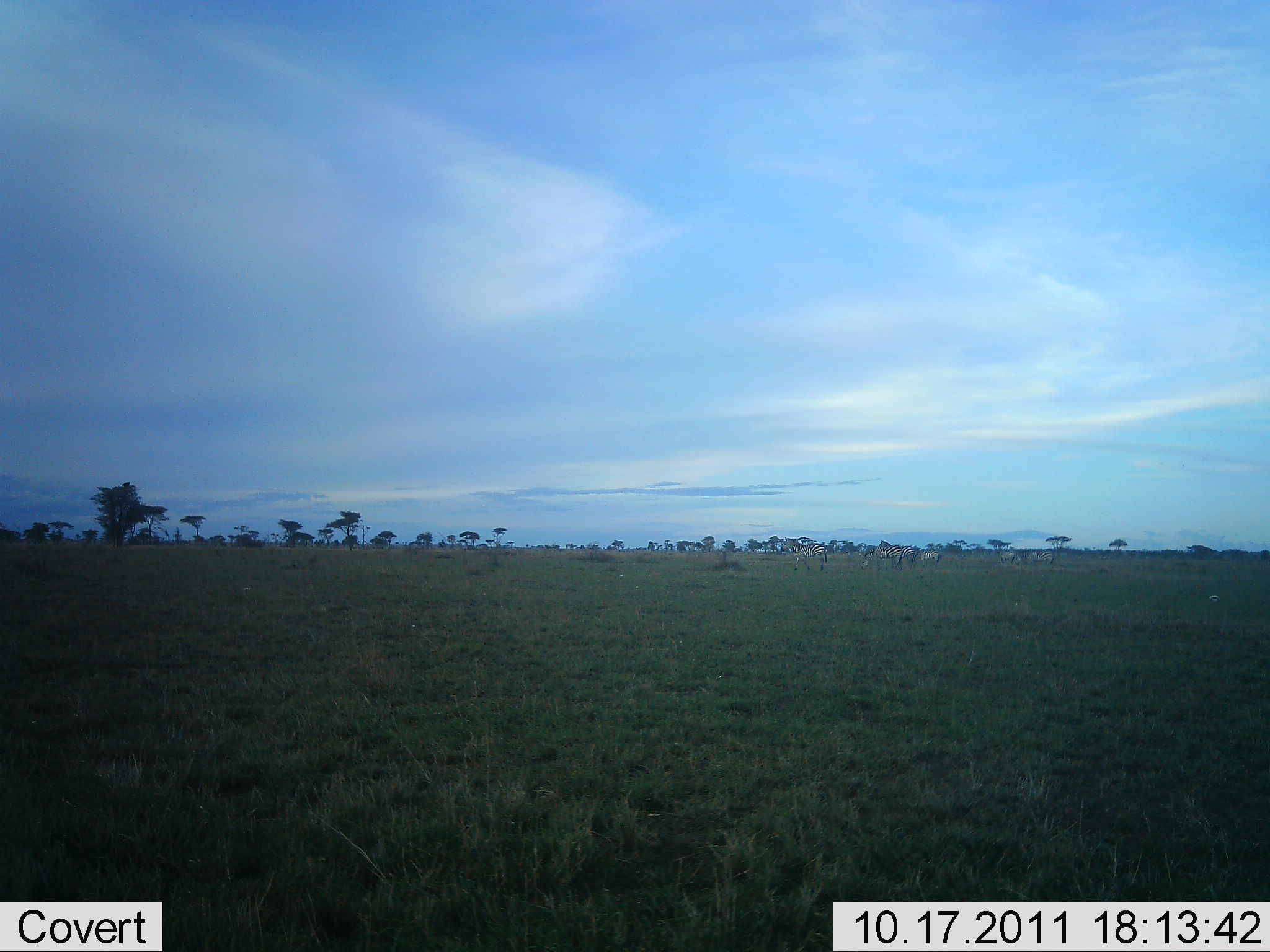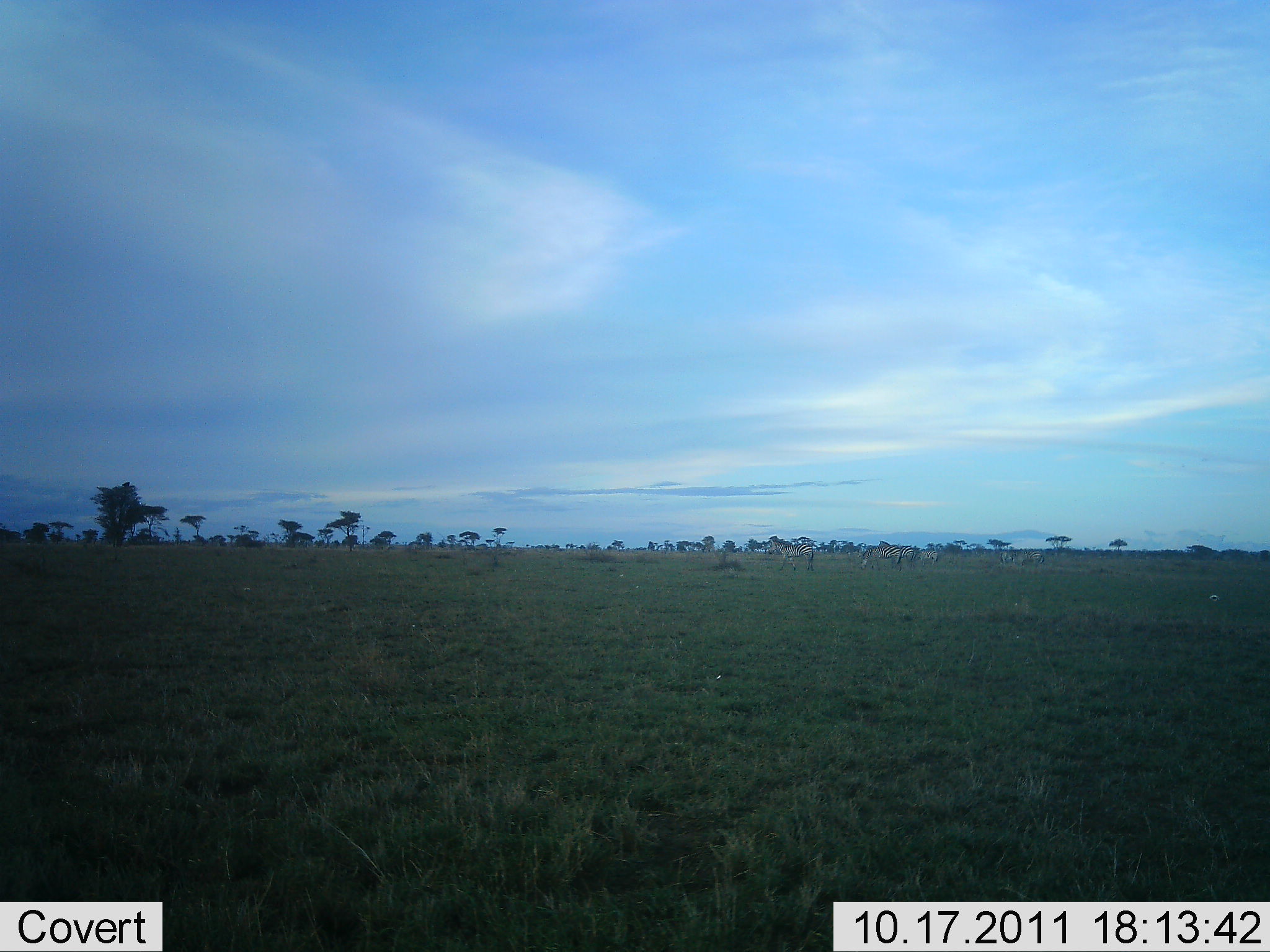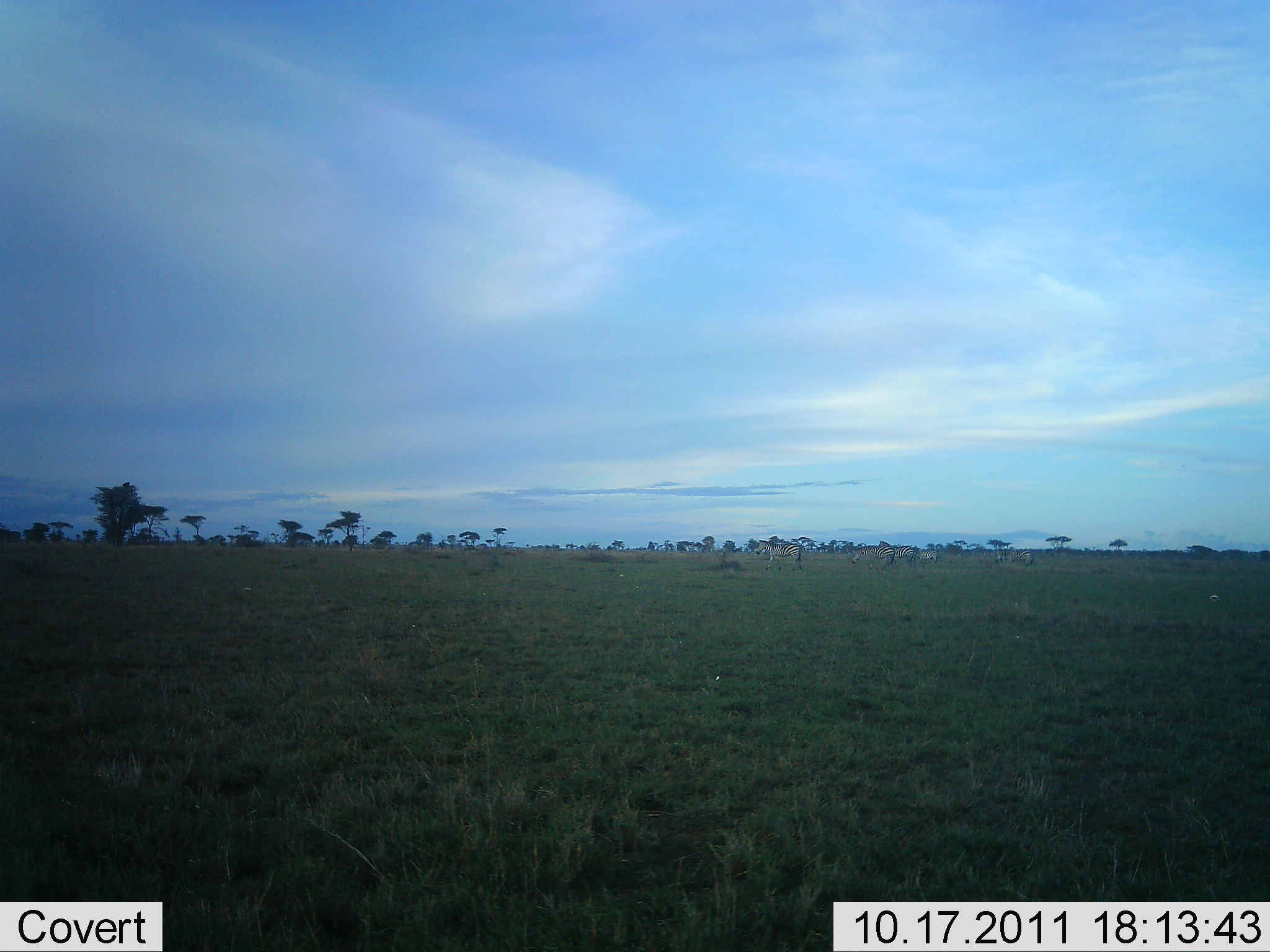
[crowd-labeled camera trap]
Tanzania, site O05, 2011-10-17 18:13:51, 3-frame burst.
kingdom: Animalia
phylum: Chordata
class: Mammalia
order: Perissodactyla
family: Equidae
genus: Equus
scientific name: Equus quagga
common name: plains zebra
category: zebra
Zebra (plains zebra) (Equus quagga), count 7. Behavior (volunteer vote fractions): standing 27%, resting 0%, moving 82%, interacting 0%. Young present (vote fraction): 0%. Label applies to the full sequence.